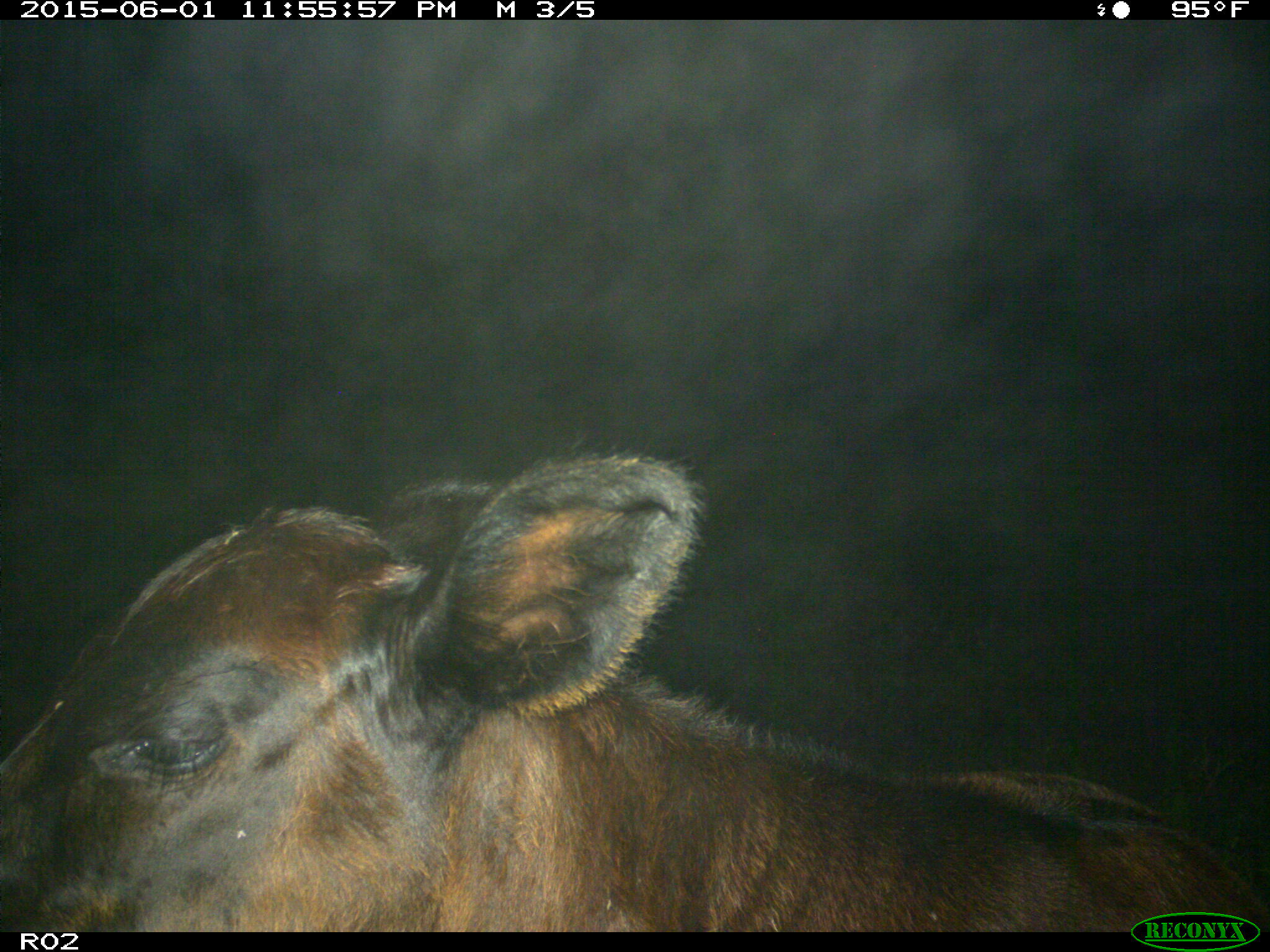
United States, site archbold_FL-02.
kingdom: Animalia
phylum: Chordata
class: Mammalia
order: Artiodactyla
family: Bovidae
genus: Bos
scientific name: Bos taurus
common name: domestic cow